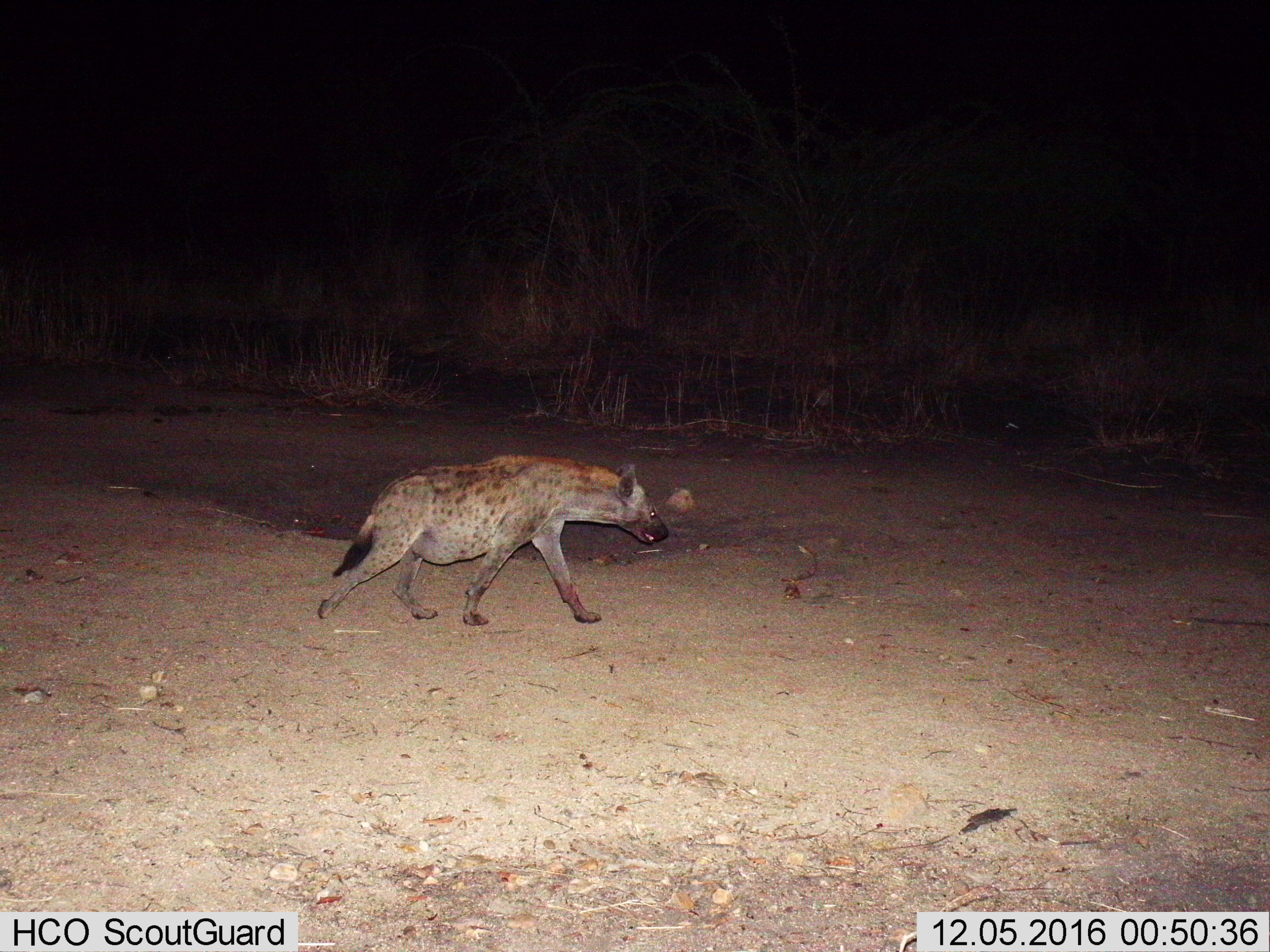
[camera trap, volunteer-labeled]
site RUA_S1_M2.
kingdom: Animalia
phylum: Chordata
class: Mammalia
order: Carnivora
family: Hyaenidae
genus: Crocuta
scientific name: Crocuta crocuta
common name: spotted hyena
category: hyenaspotted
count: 1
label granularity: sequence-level